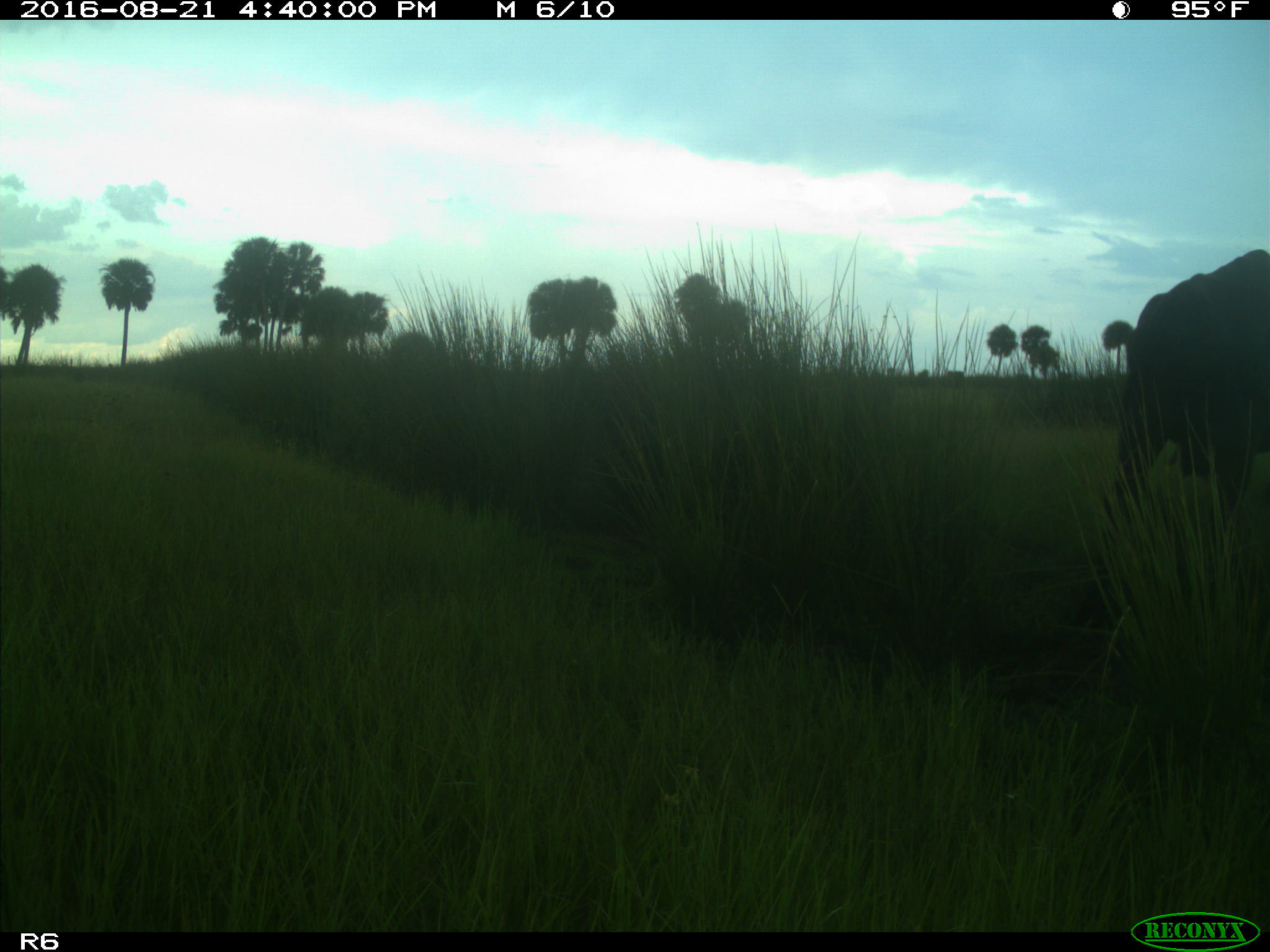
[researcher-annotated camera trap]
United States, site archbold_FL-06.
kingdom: Animalia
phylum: Chordata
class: Mammalia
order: Artiodactyla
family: Bovidae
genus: Bos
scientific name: Bos taurus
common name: domestic cow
Bos taurus (domestic cow).